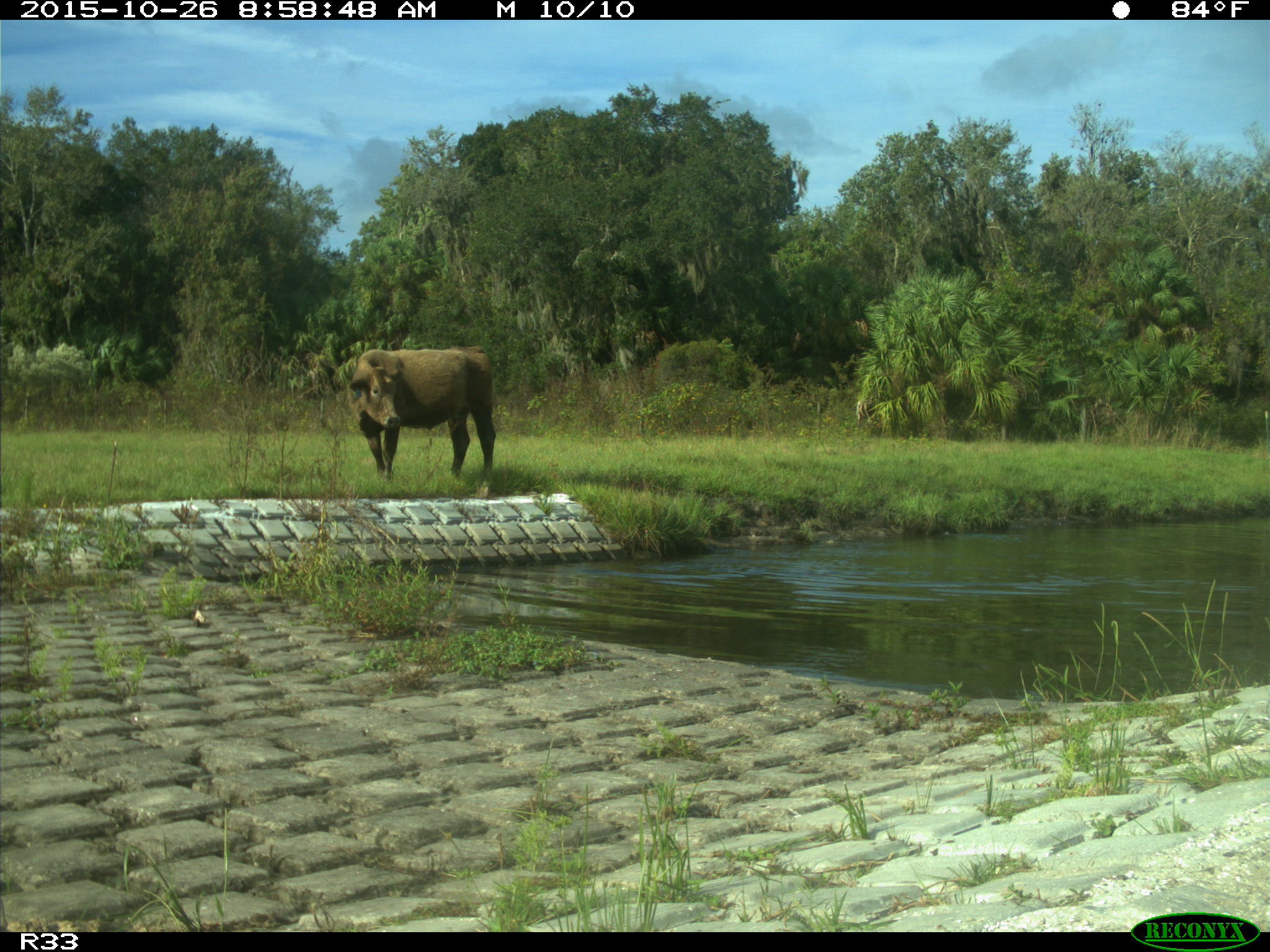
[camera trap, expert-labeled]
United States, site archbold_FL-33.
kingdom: Animalia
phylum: Chordata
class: Mammalia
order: Artiodactyla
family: Bovidae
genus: Bos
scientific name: Bos taurus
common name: domestic cow